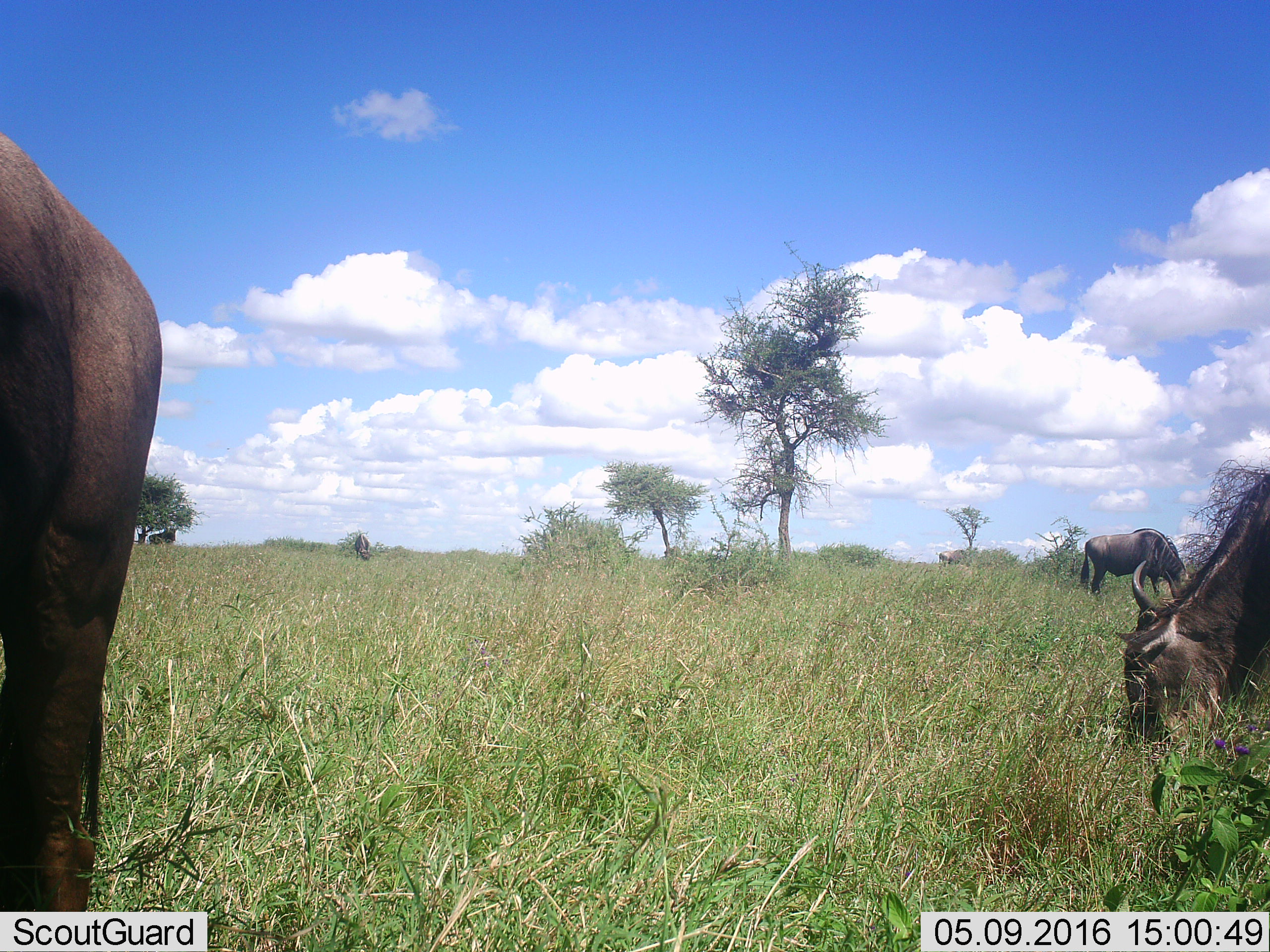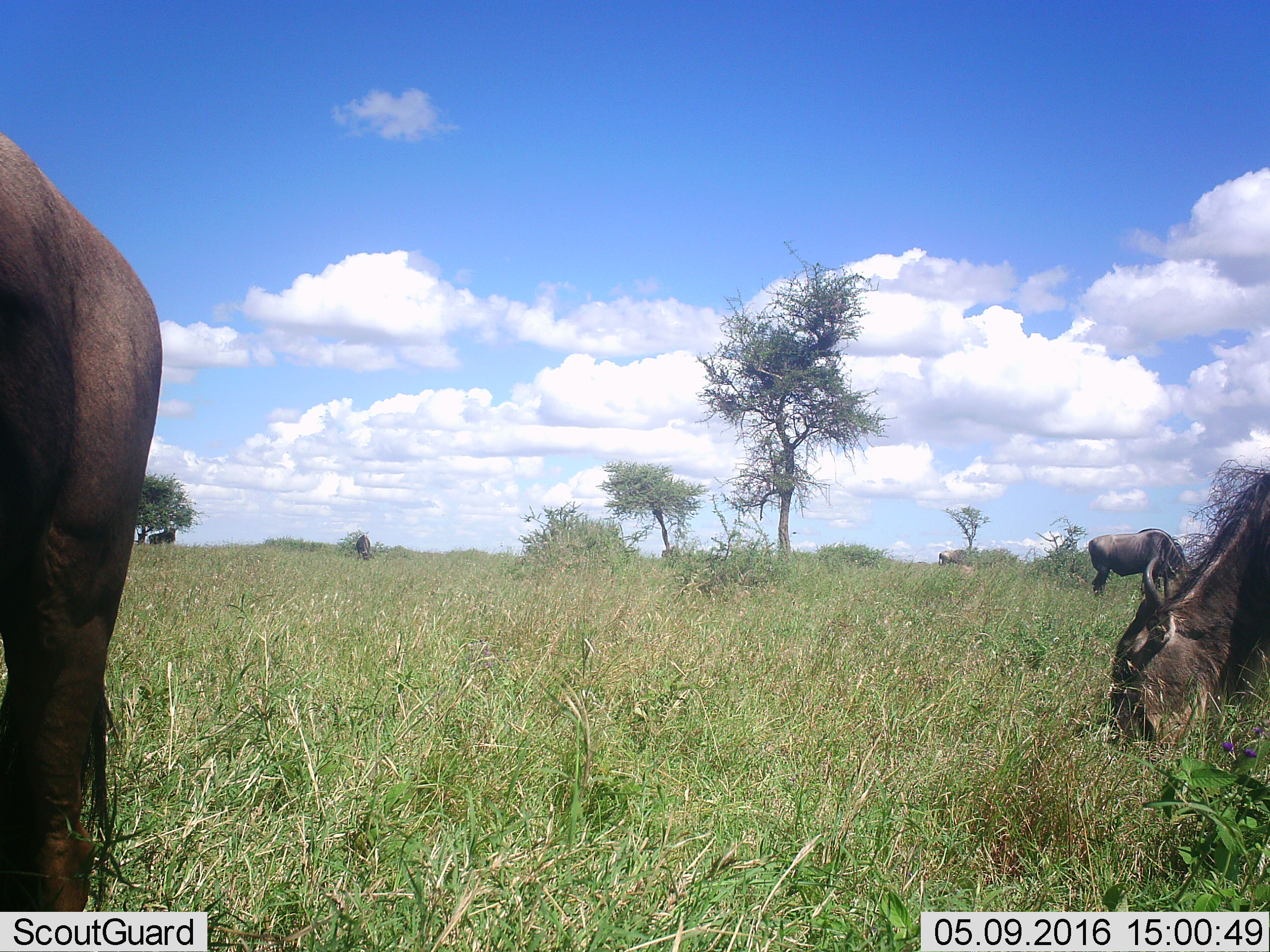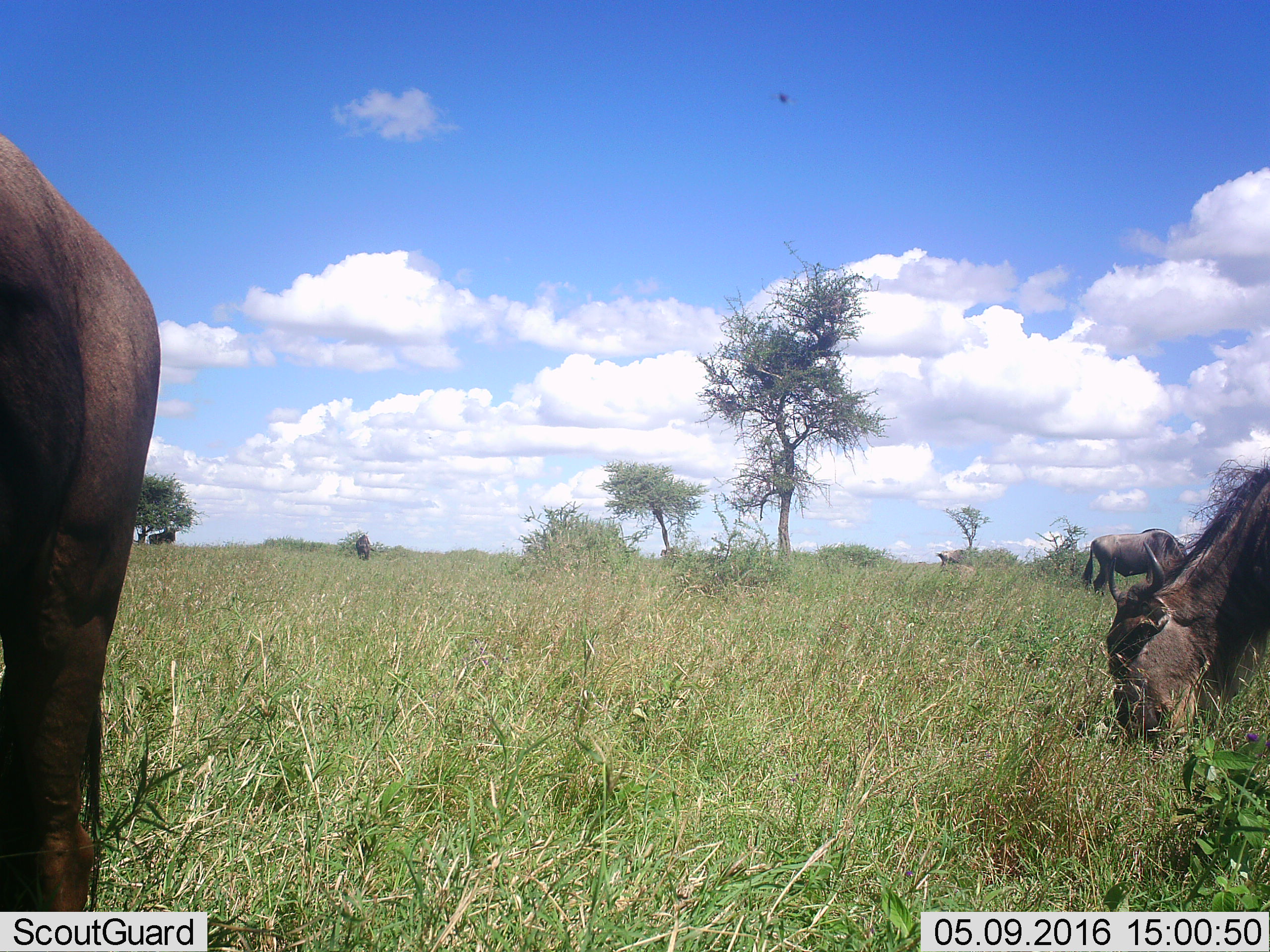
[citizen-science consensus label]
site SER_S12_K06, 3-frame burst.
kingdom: Animalia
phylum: Chordata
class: Mammalia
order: Artiodactyla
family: Bovidae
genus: Connochaetes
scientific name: Connochaetes taurinus taurinus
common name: blue wildebeest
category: wildebeestblue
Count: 3.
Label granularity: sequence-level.